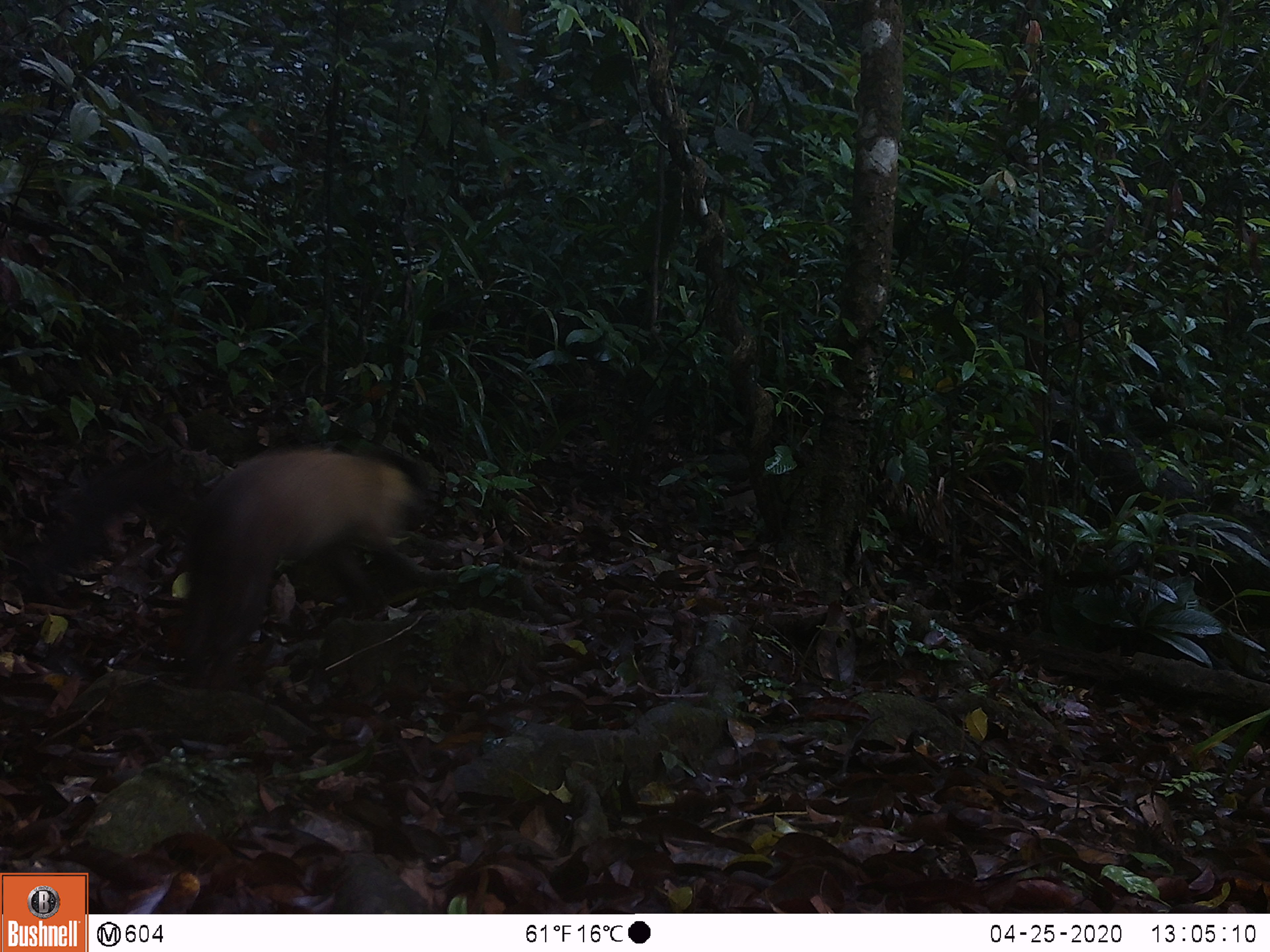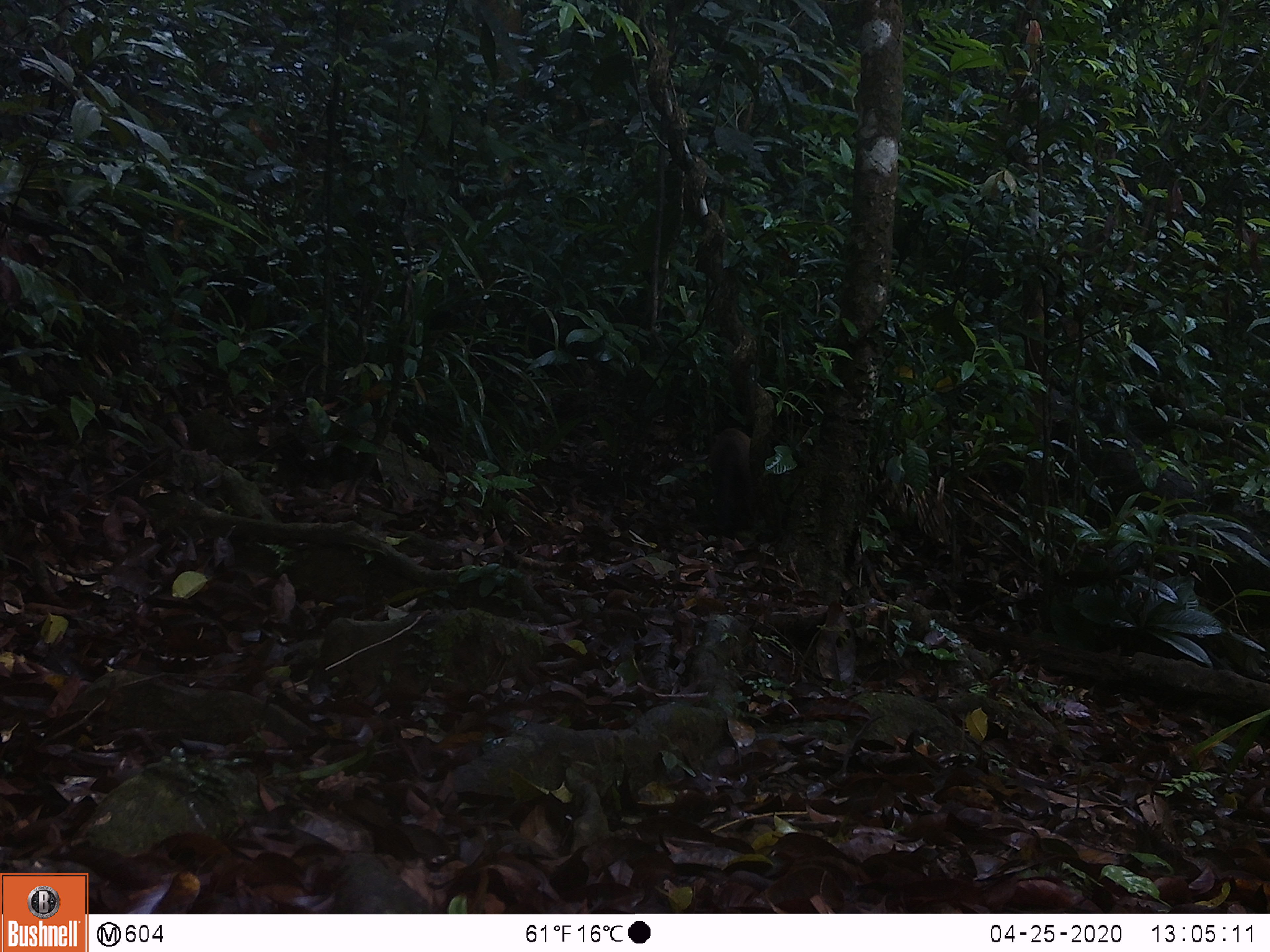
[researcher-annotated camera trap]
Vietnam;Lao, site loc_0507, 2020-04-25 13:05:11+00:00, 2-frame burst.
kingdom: Animalia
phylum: Chordata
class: Mammalia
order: Carnivora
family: Mustelidae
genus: Martes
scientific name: Martes flavigula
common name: yellow-throated marten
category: yellow throated marten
Yellow throated marten (yellow-throated marten) (Martes flavigula). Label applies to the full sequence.